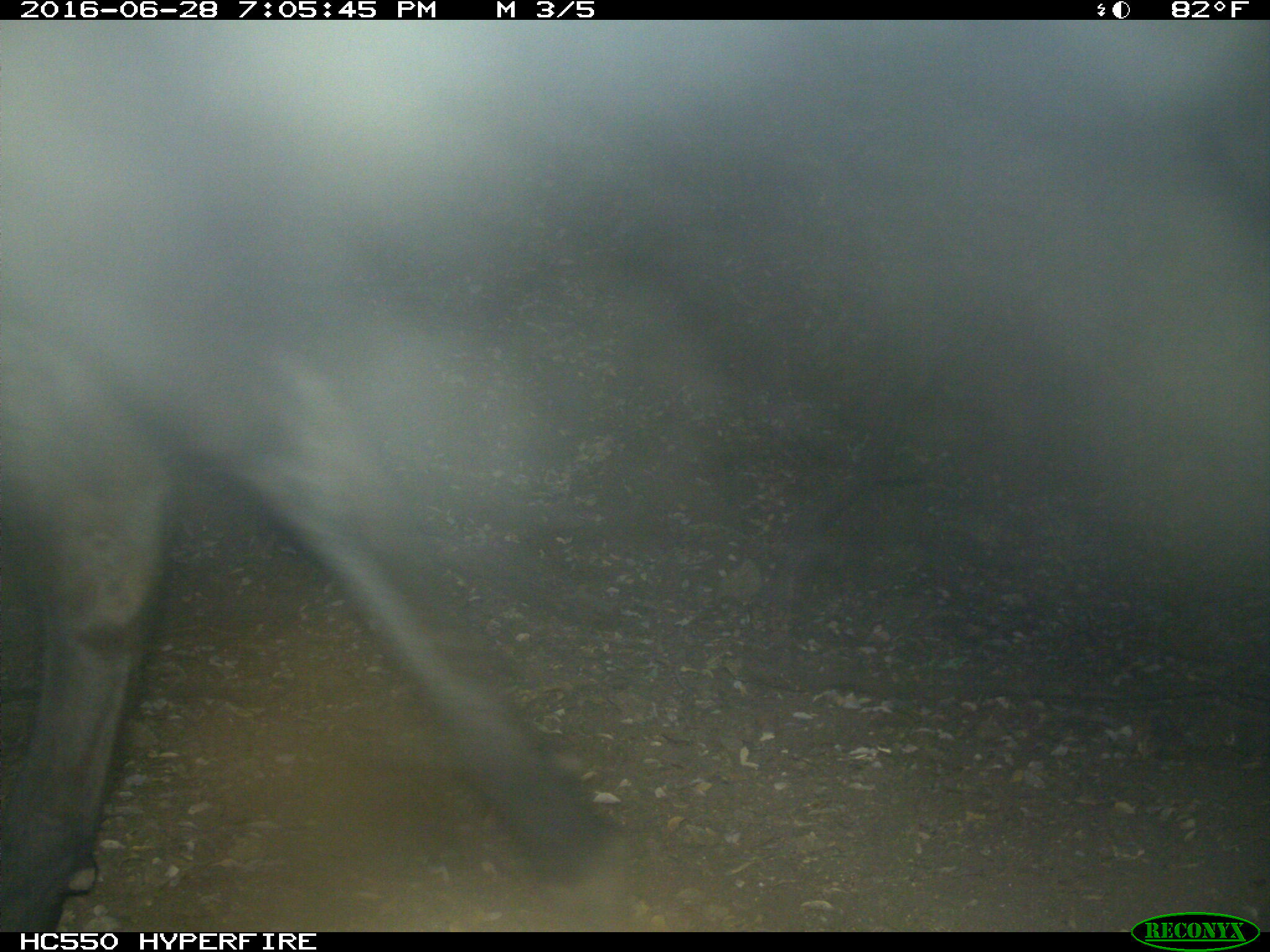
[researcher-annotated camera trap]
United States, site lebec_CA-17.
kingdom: Animalia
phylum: Chordata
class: Mammalia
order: Artiodactyla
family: Bovidae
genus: Bos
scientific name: Bos taurus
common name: domestic cow